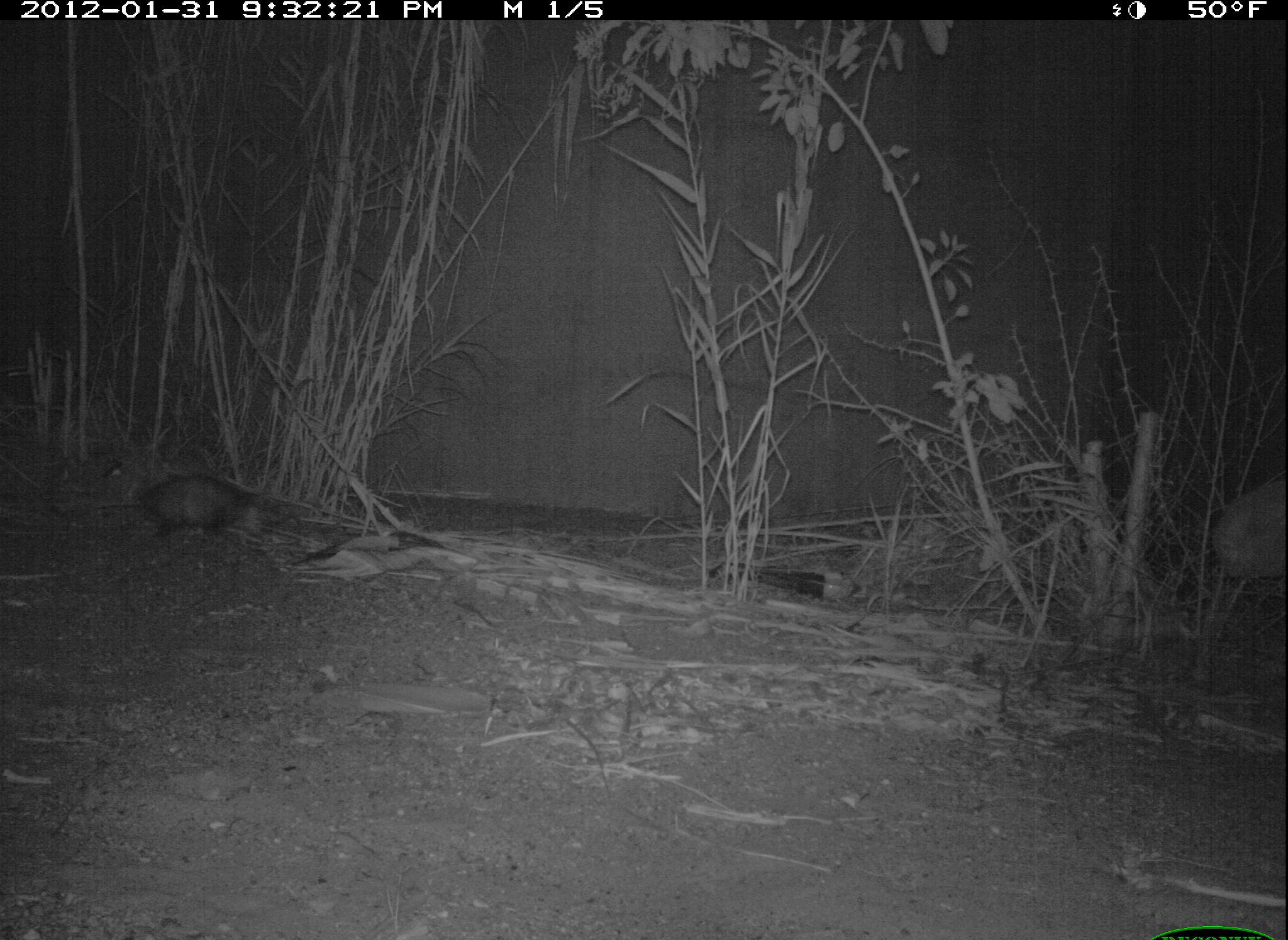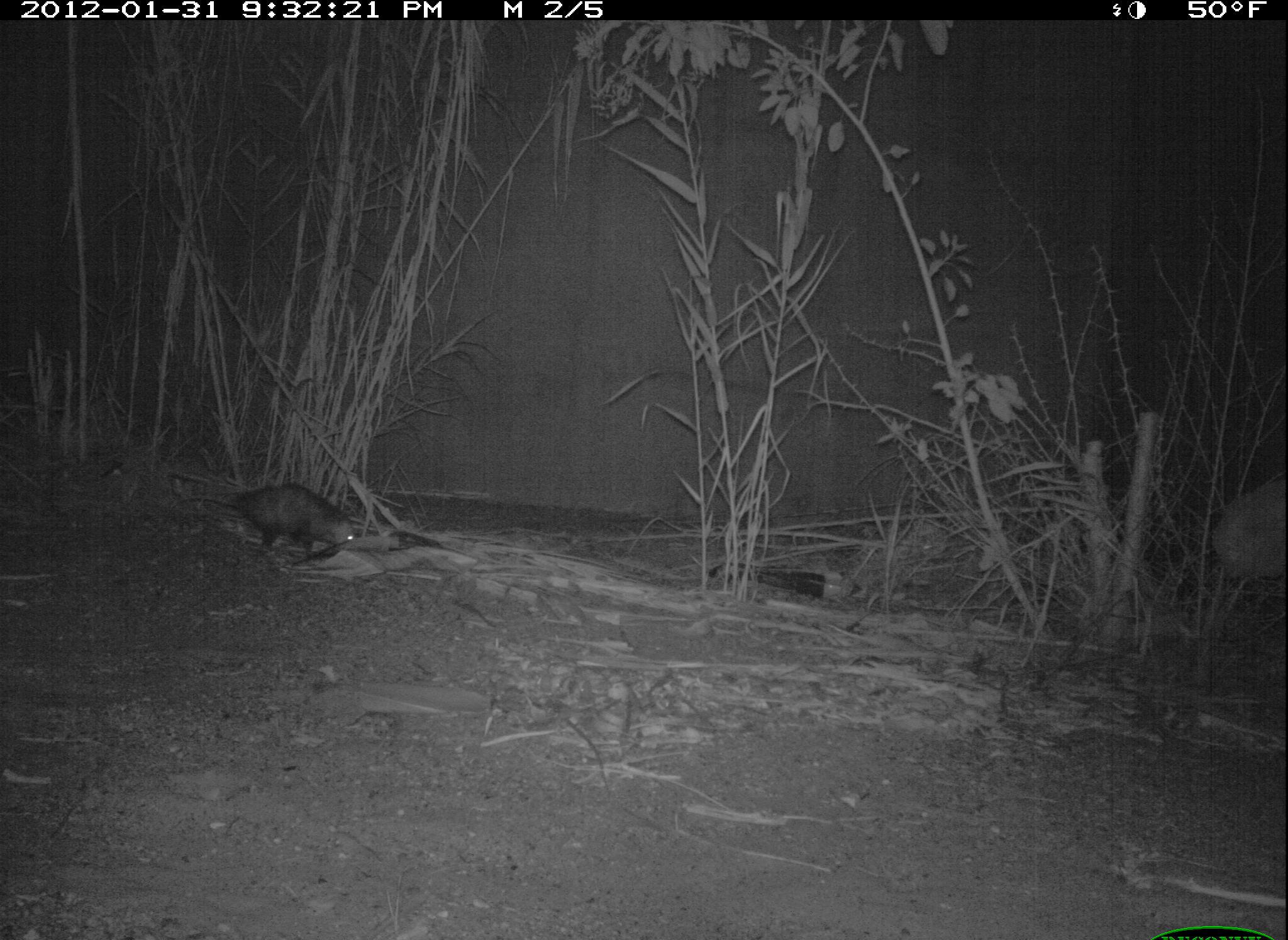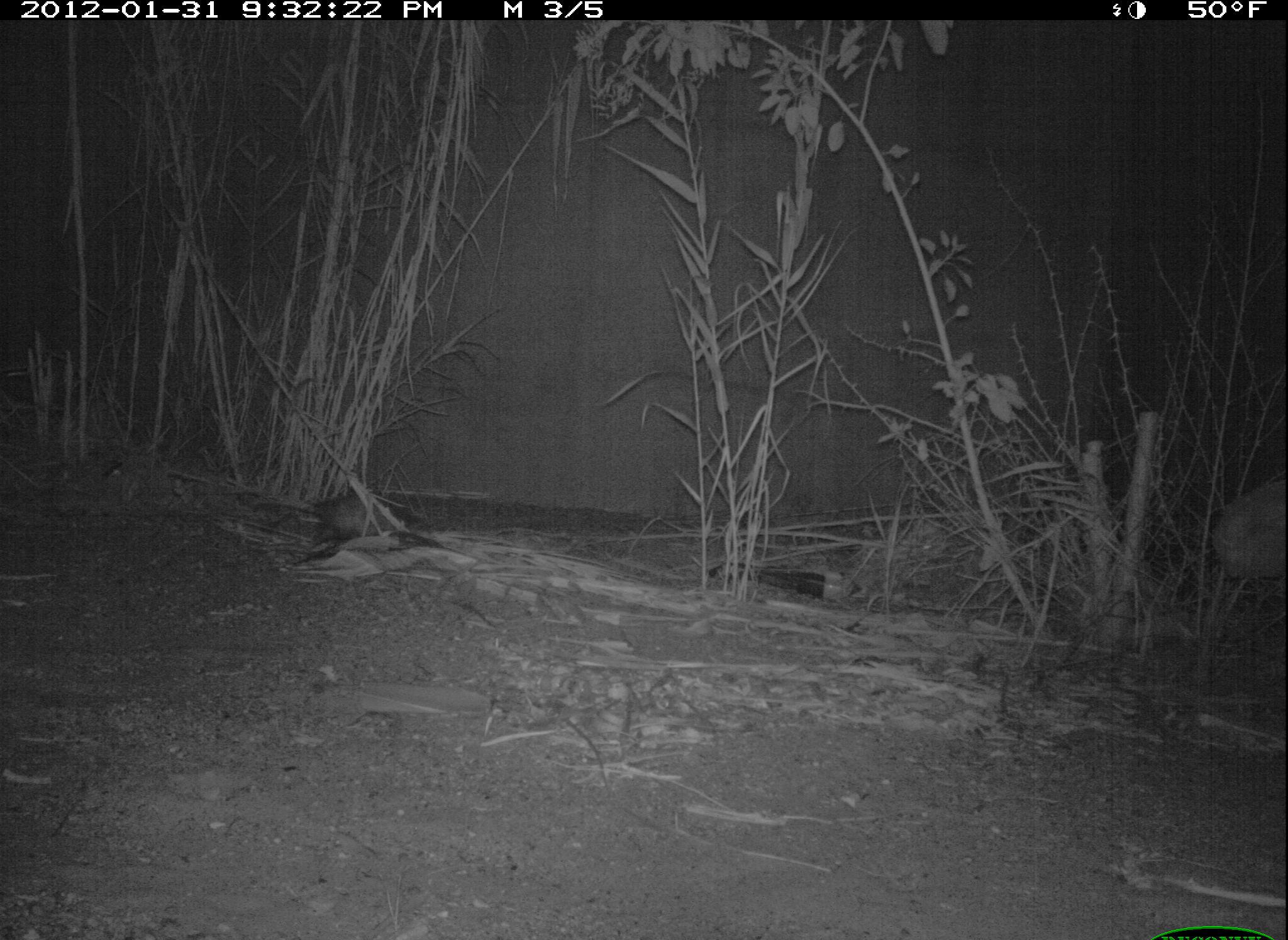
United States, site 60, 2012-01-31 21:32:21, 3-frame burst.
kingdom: Animalia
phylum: Chordata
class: Mammalia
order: Didelphimorphia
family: Didelphidae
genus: Didelphis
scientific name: Didelphis virginiana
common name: virginia opossum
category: opossum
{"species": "opossum (virginia opossum) (Didelphis virginiana)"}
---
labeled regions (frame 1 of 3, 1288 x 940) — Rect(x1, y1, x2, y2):
opossum: Rect(62, 469, 271, 544)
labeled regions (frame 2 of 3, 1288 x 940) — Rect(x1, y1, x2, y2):
opossum: Rect(163, 485, 356, 559)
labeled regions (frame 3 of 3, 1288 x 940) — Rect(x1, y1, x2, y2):
opossum: Rect(252, 495, 404, 542)